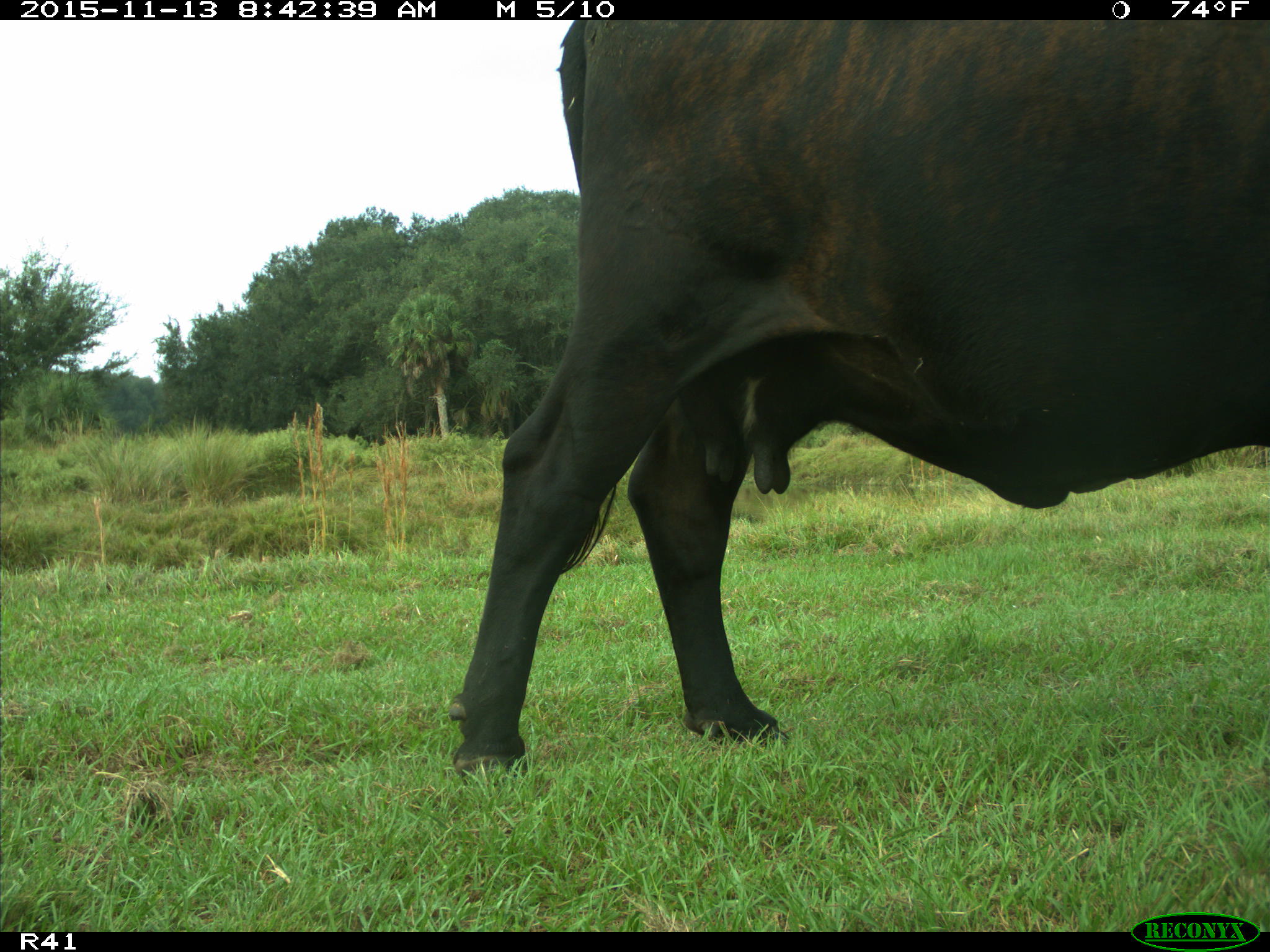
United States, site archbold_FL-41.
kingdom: Animalia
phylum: Chordata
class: Mammalia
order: Artiodactyla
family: Bovidae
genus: Bos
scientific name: Bos taurus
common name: domestic cow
Bos taurus (domestic cow).